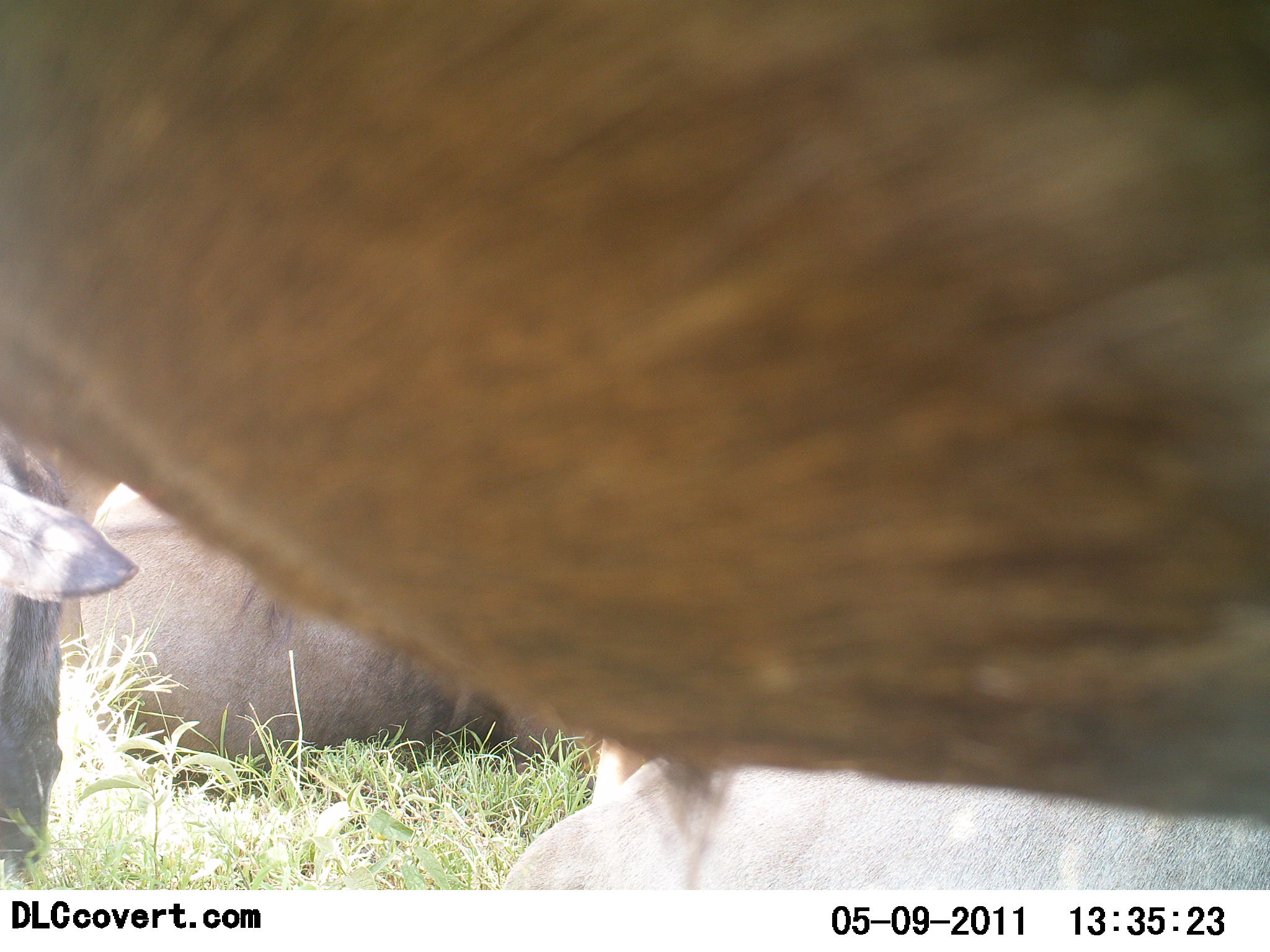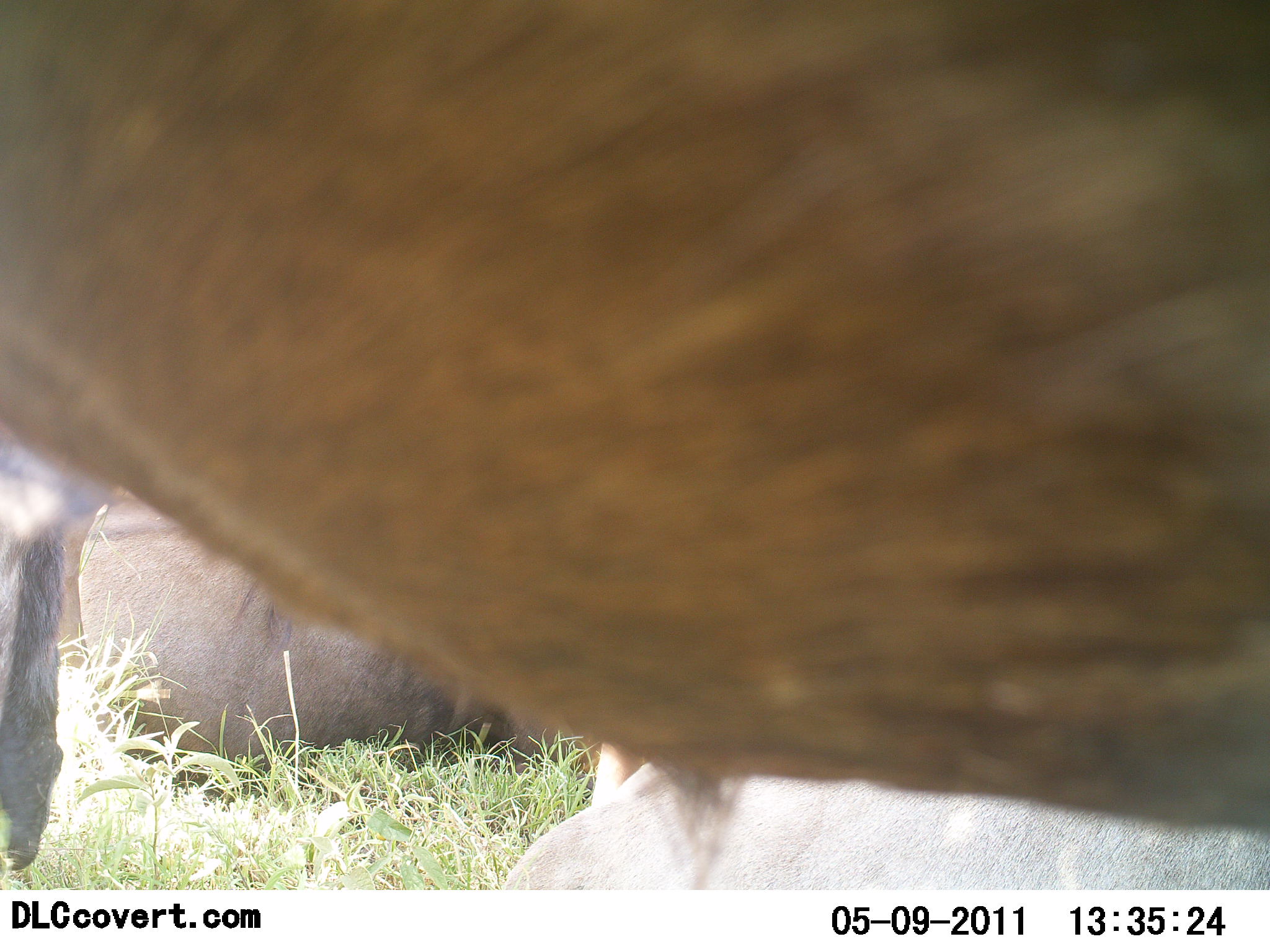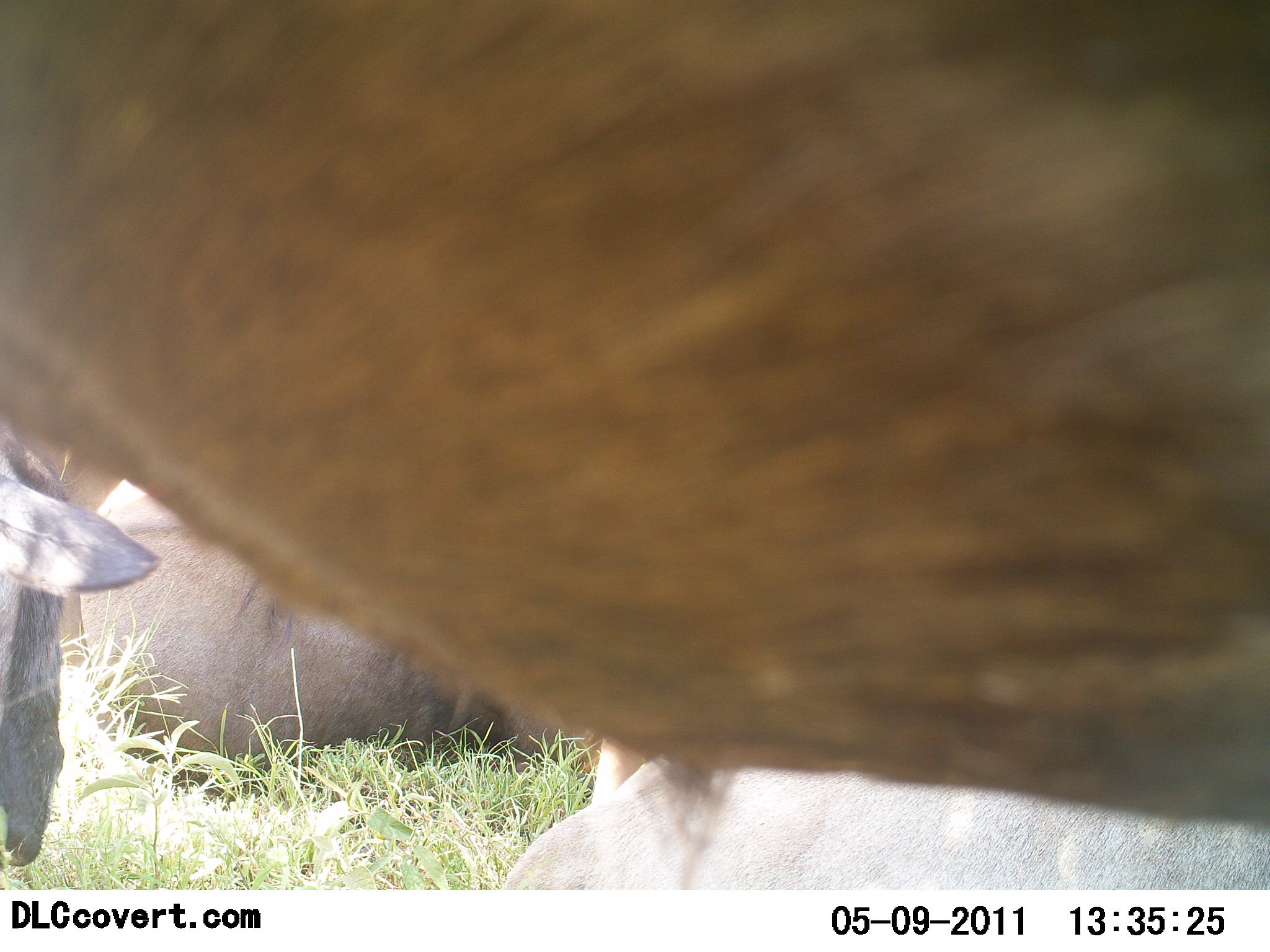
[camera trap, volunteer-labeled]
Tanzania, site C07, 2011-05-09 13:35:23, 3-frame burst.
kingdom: Animalia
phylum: Chordata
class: Mammalia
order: Artiodactyla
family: Bovidae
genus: Connochaetes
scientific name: Connochaetes taurinus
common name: blue wildebeest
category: wildebeest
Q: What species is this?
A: Wildebeest (blue wildebeest) (Connochaetes taurinus).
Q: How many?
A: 3.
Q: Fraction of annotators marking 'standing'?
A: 50%.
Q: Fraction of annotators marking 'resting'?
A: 80%.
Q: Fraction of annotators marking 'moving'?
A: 0%.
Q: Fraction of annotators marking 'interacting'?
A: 0%.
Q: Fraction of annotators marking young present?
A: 10%.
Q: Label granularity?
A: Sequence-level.